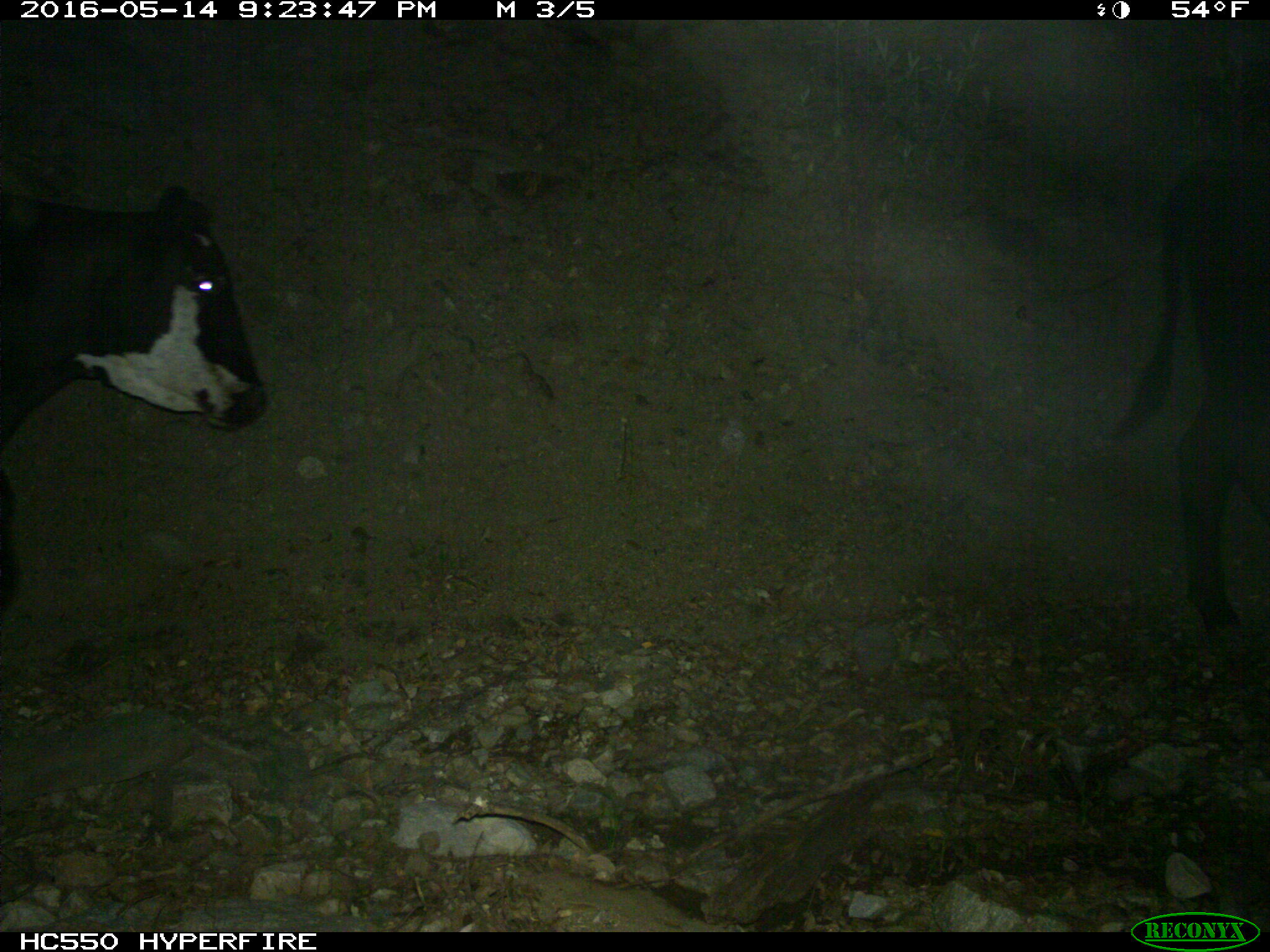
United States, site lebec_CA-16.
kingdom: Animalia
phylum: Chordata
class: Mammalia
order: Artiodactyla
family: Bovidae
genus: Bos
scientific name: Bos taurus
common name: domestic cow